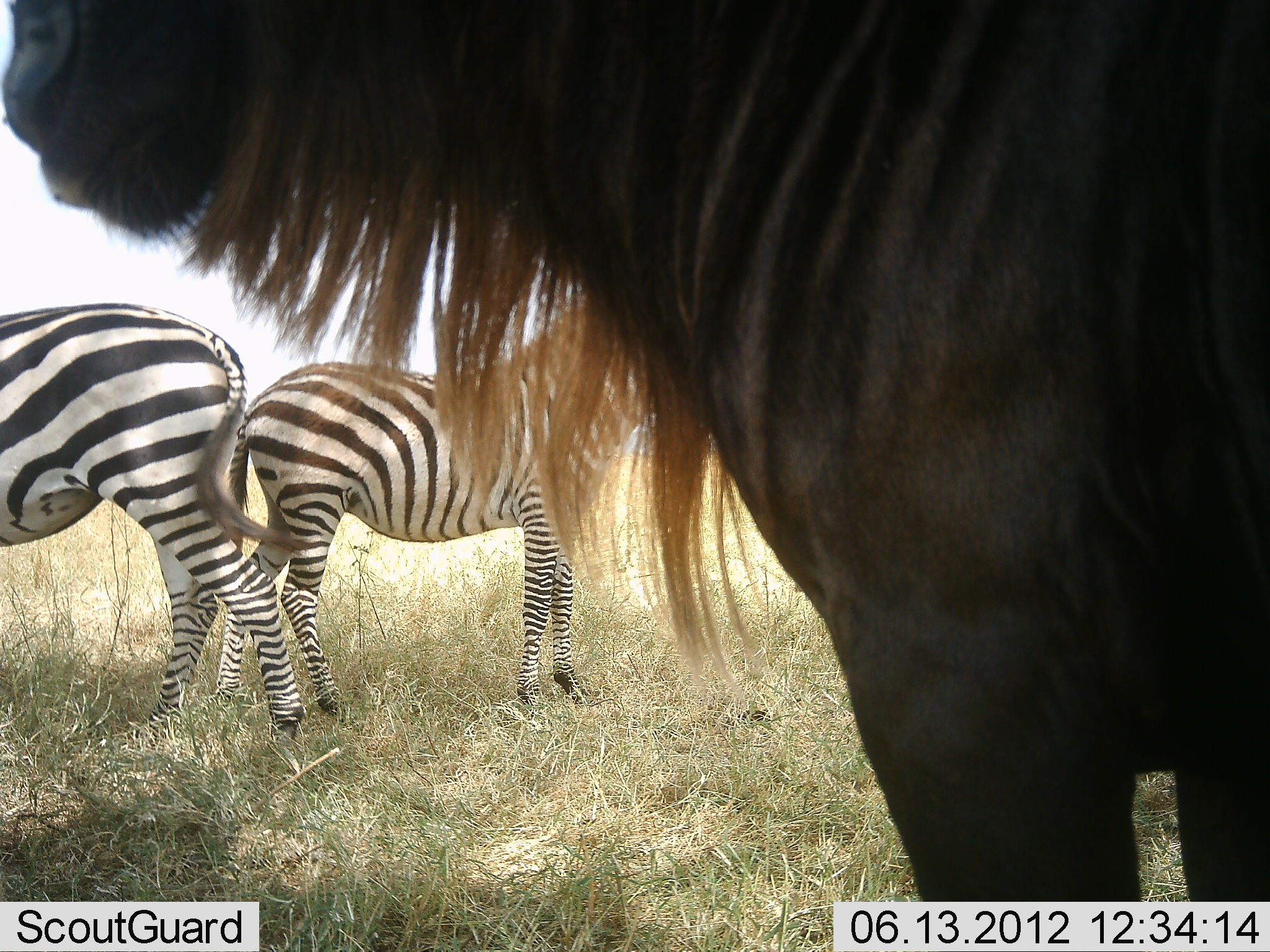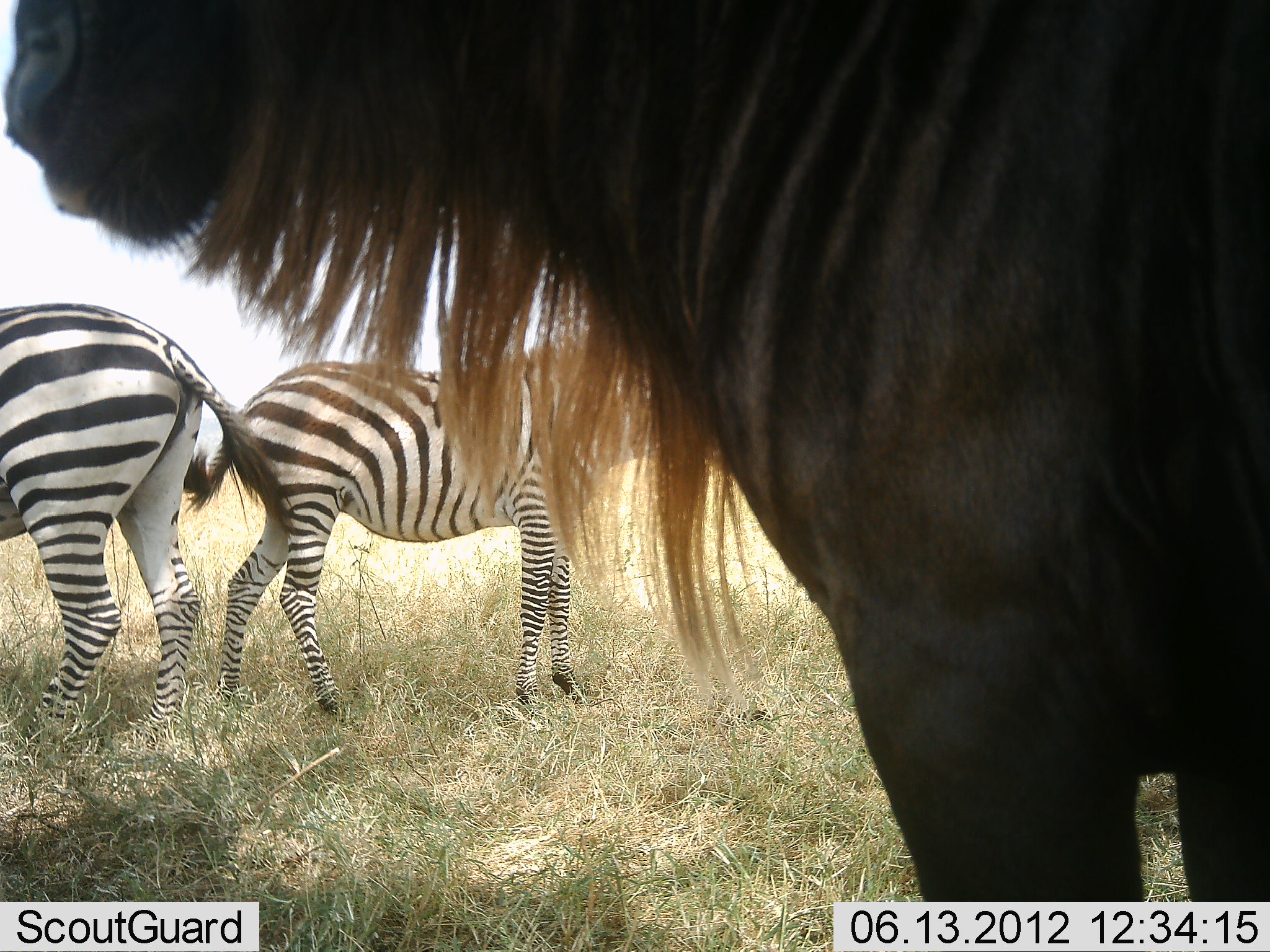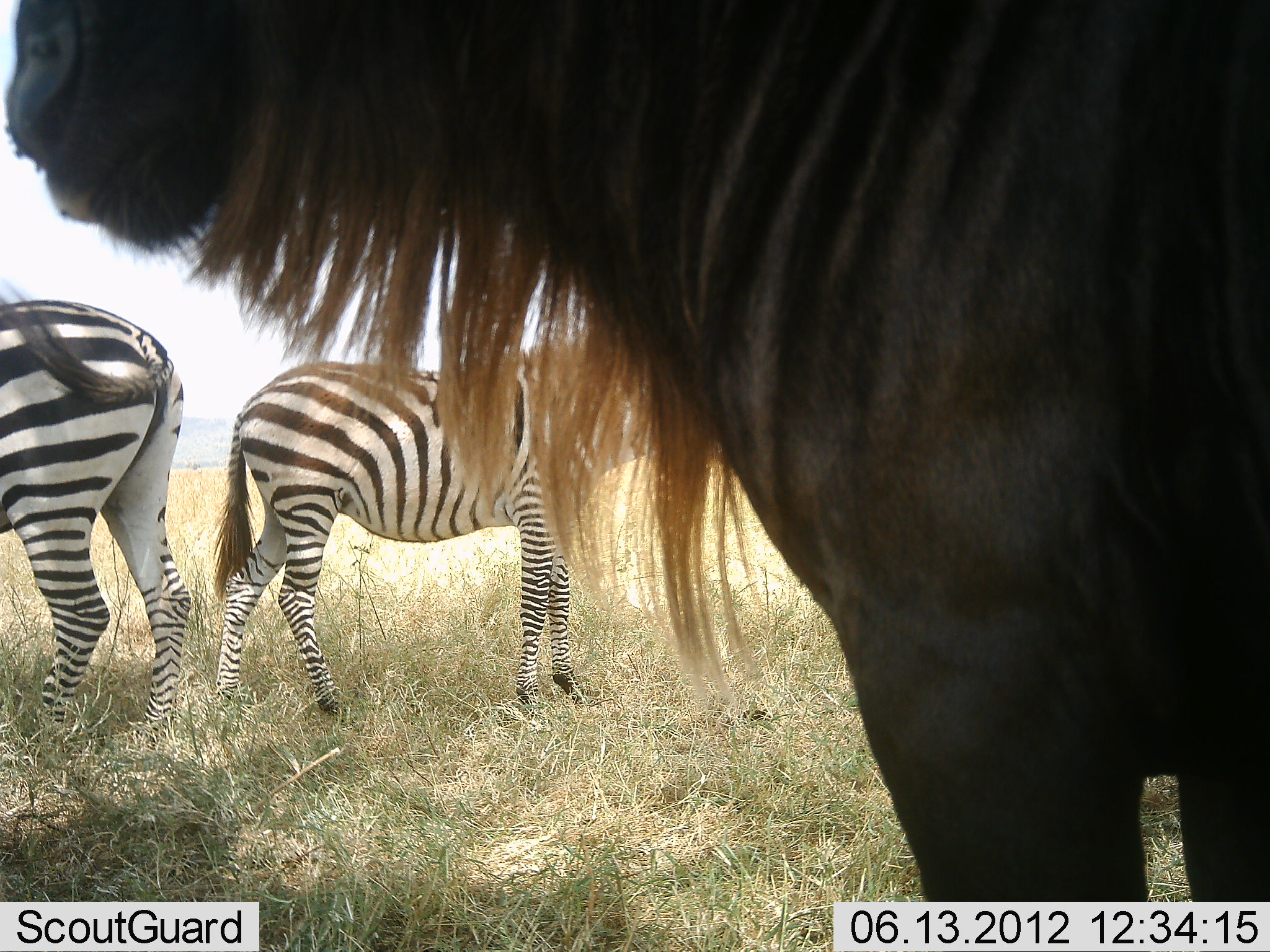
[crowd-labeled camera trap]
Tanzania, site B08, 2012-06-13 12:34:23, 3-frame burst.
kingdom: Animalia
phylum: Chordata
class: Mammalia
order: Artiodactyla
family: Bovidae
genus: Connochaetes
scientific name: Connochaetes taurinus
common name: blue wildebeest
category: wildebeest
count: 1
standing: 100%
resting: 0%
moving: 0%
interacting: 0%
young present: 0%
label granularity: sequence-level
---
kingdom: Animalia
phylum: Chordata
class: Mammalia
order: Perissodactyla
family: Equidae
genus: Equus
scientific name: Equus quagga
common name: plains zebra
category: zebra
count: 2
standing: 100%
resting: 0%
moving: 0%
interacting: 0%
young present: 10%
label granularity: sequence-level